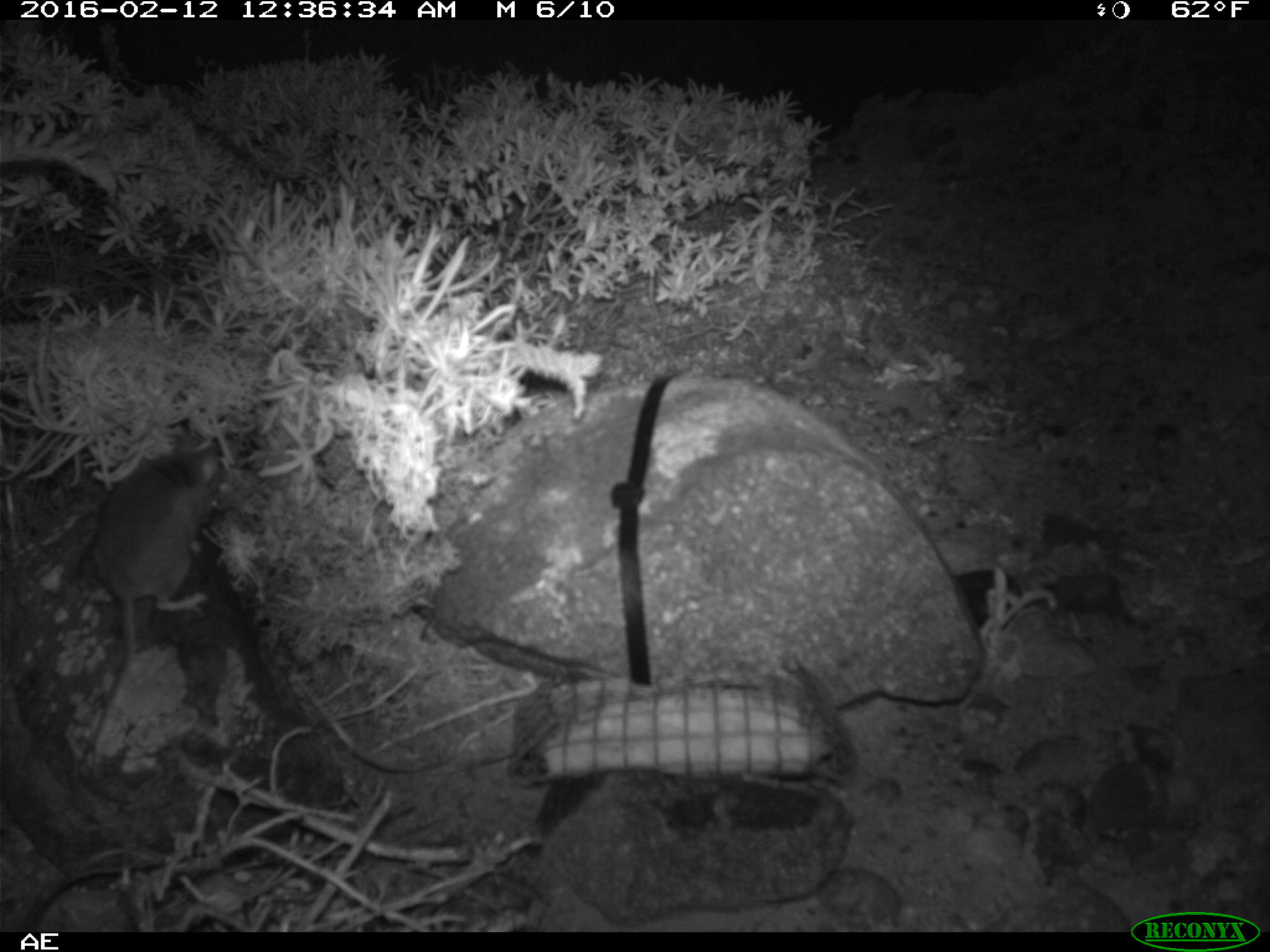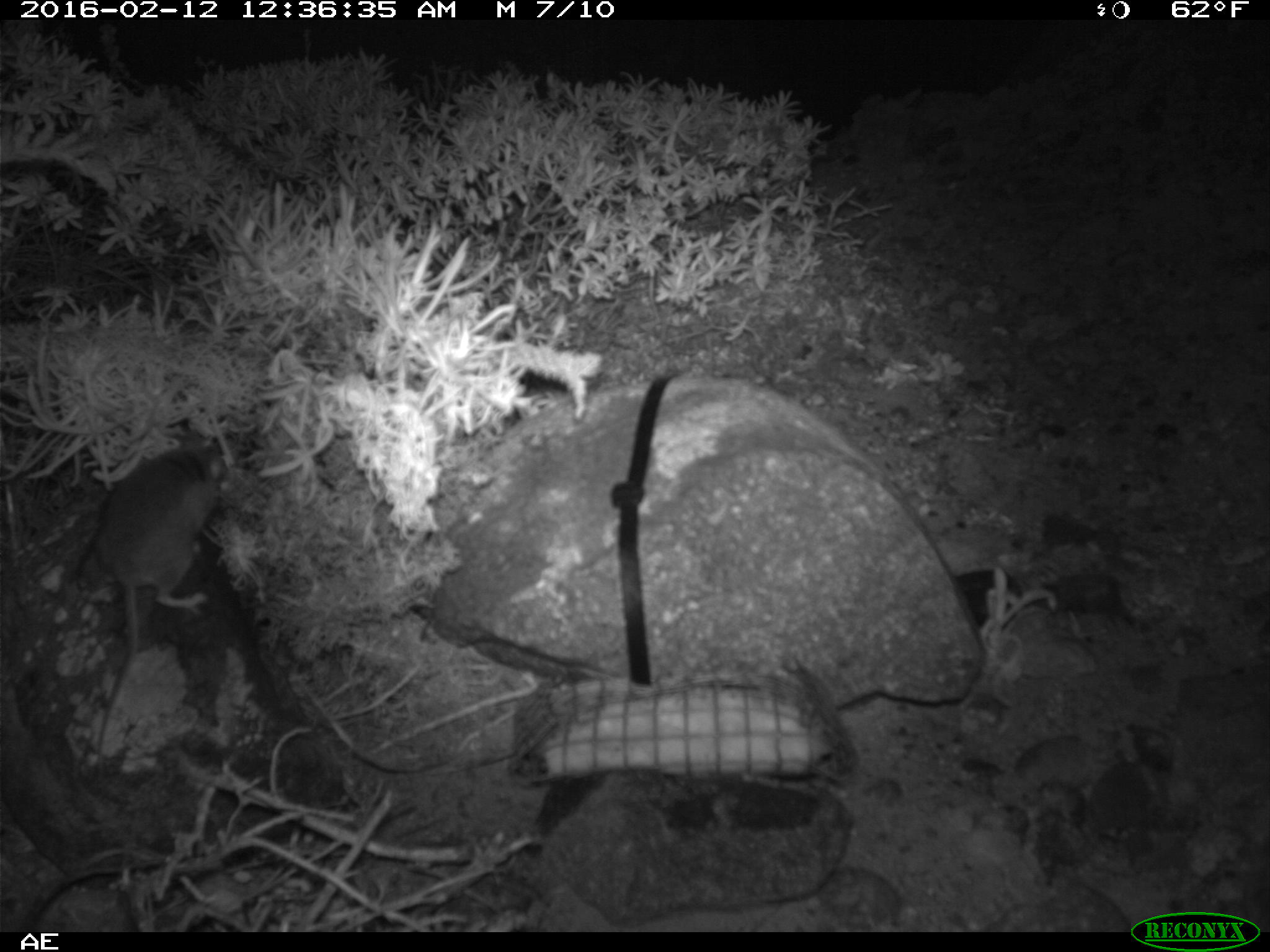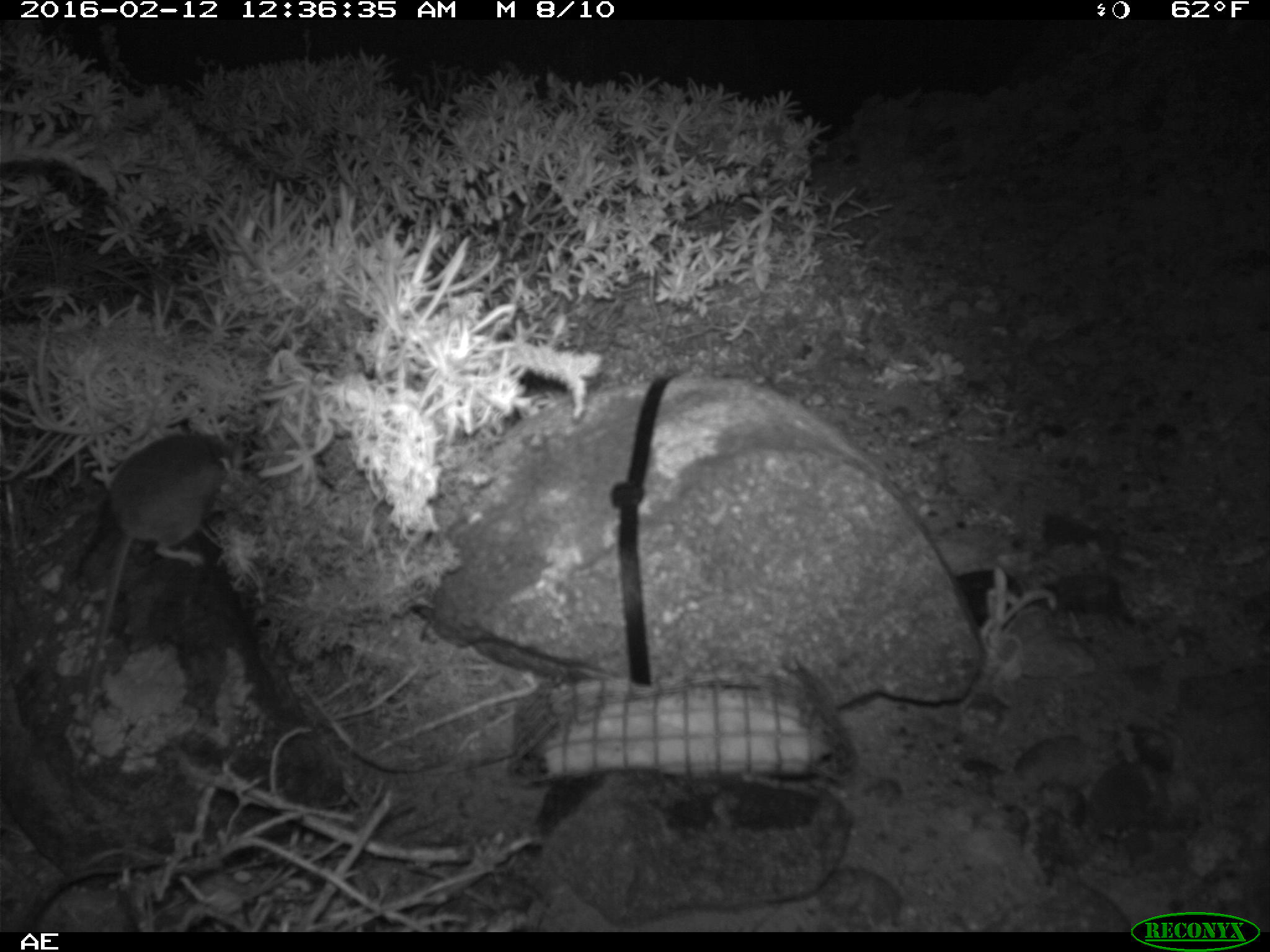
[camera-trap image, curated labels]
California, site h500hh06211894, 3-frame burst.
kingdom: Animalia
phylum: Chordata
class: Mammalia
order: Rodentia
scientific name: Rodentia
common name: rodent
Rodent (Rodentia).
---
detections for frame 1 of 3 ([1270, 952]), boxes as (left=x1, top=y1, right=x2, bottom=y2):
rodent: (left=88, top=431, right=221, bottom=772)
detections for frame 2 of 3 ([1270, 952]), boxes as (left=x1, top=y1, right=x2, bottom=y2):
rodent: (left=85, top=437, right=223, bottom=778)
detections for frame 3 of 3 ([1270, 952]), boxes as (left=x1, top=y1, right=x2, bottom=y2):
rodent: (left=84, top=431, right=239, bottom=702)